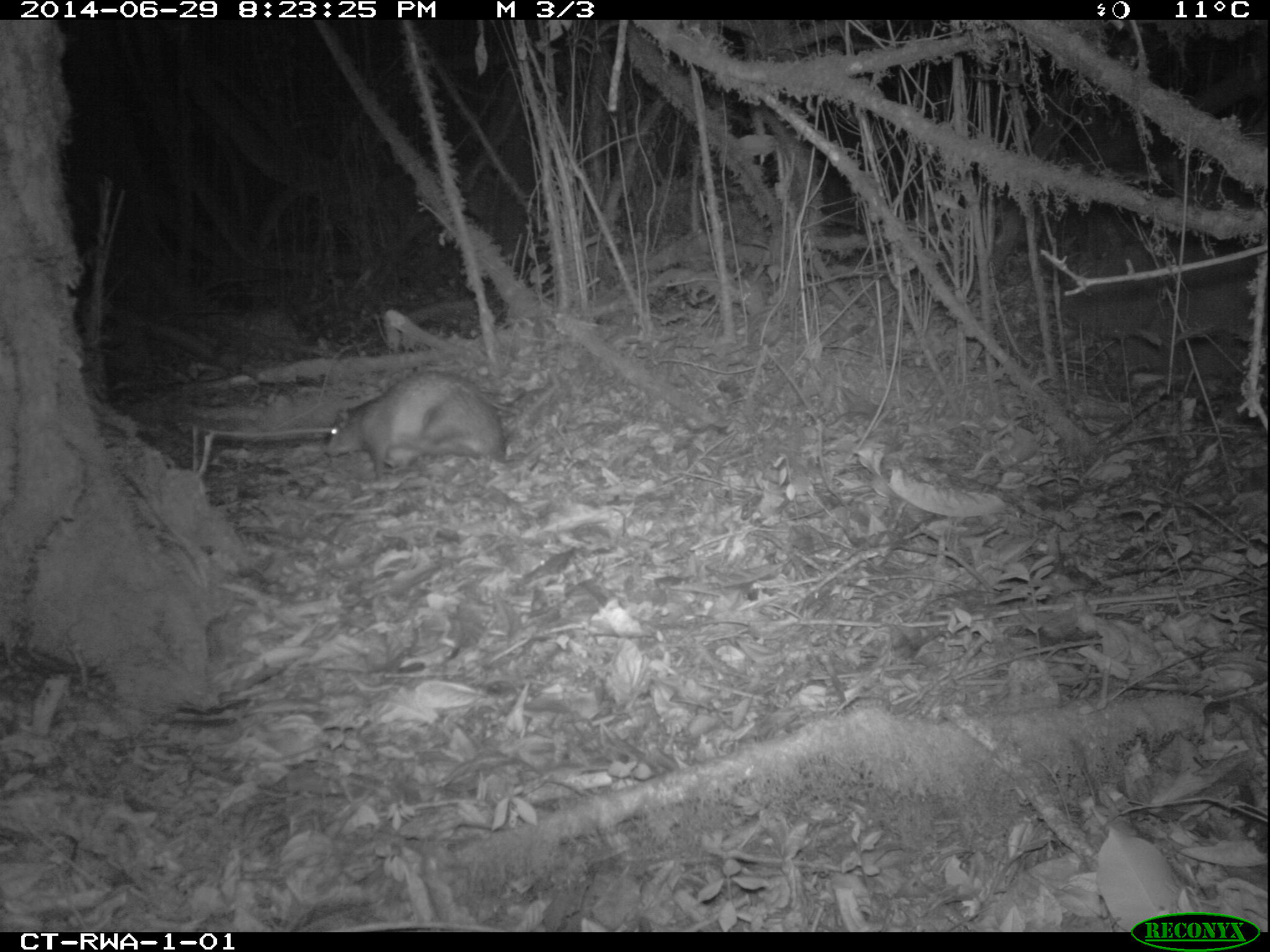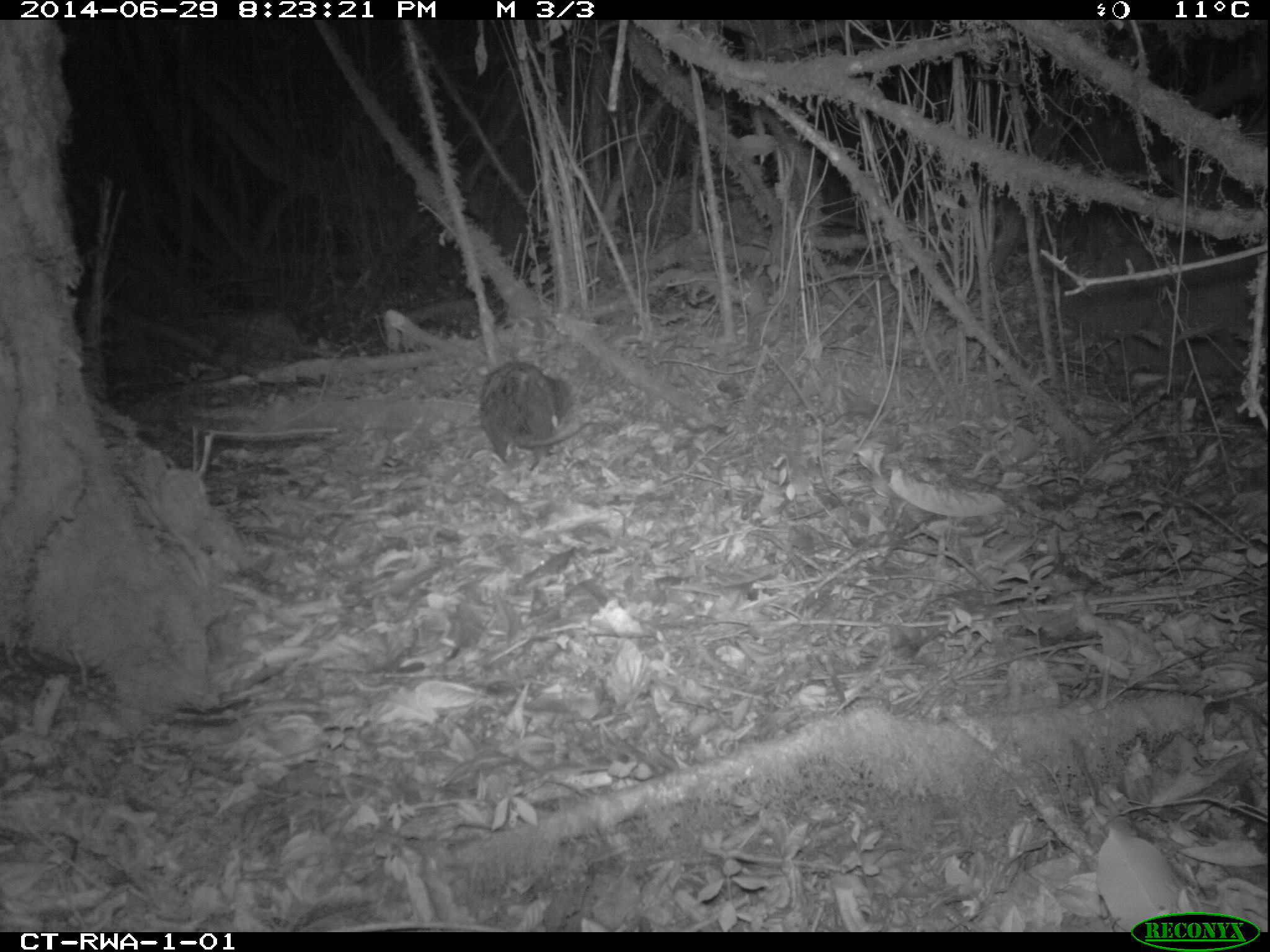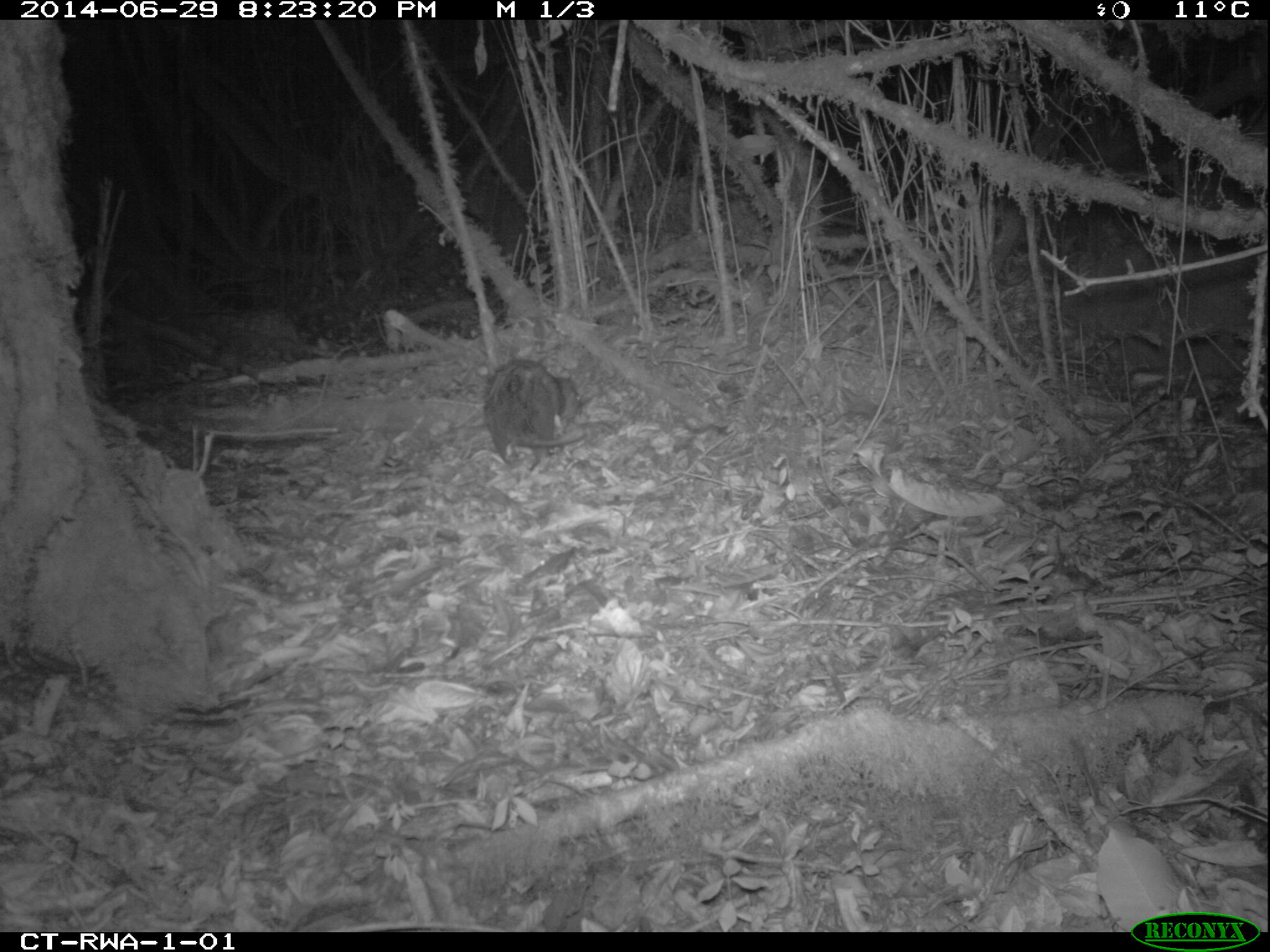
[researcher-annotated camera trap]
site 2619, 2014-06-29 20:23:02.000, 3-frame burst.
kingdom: Animalia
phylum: Chordata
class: Mammalia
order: Rodentia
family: Hystricidae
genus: Atherurus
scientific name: Atherurus africanus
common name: african brush-tailed porcupine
Atherurus africanus (african brush-tailed porcupine), count 1.